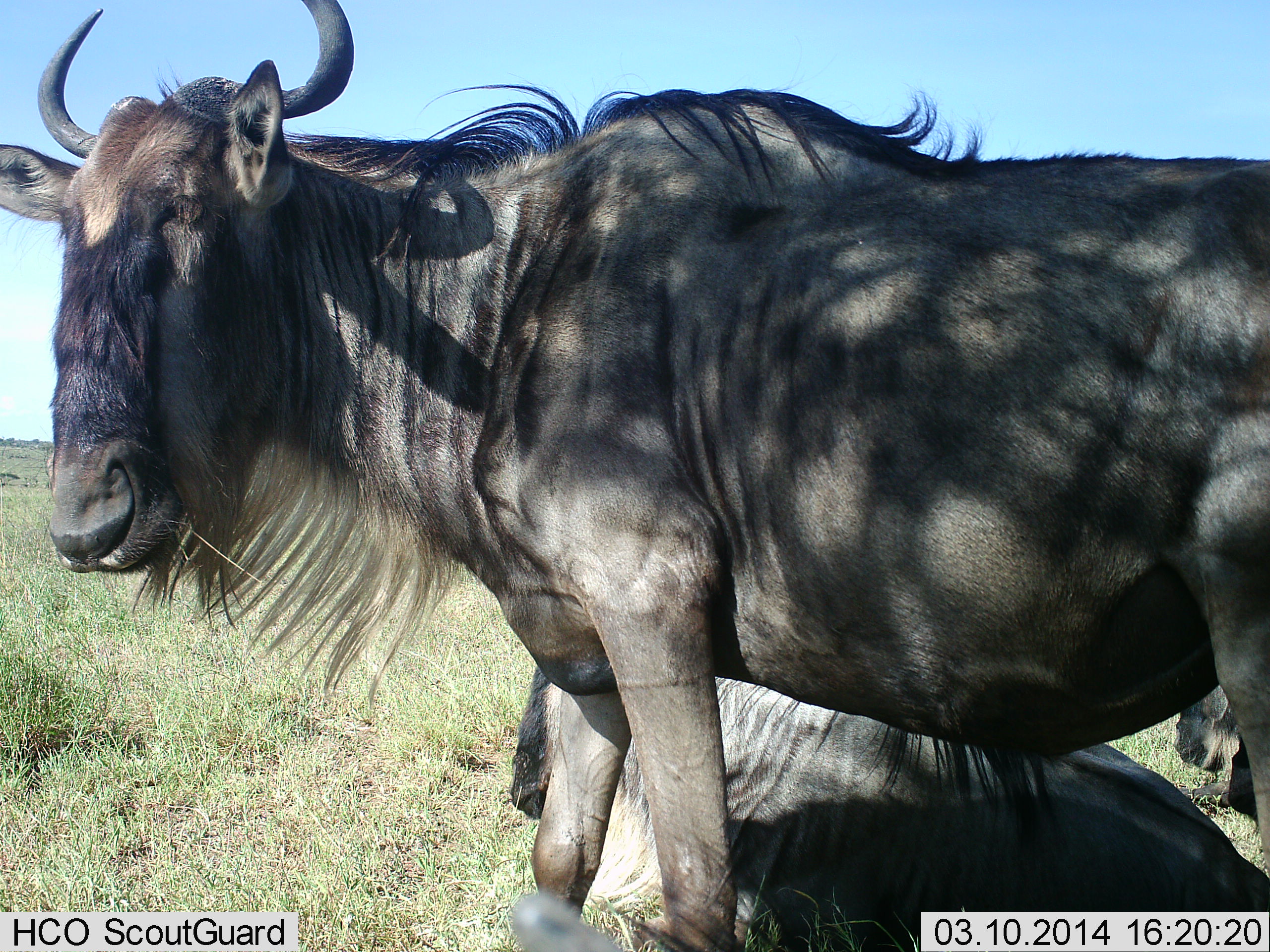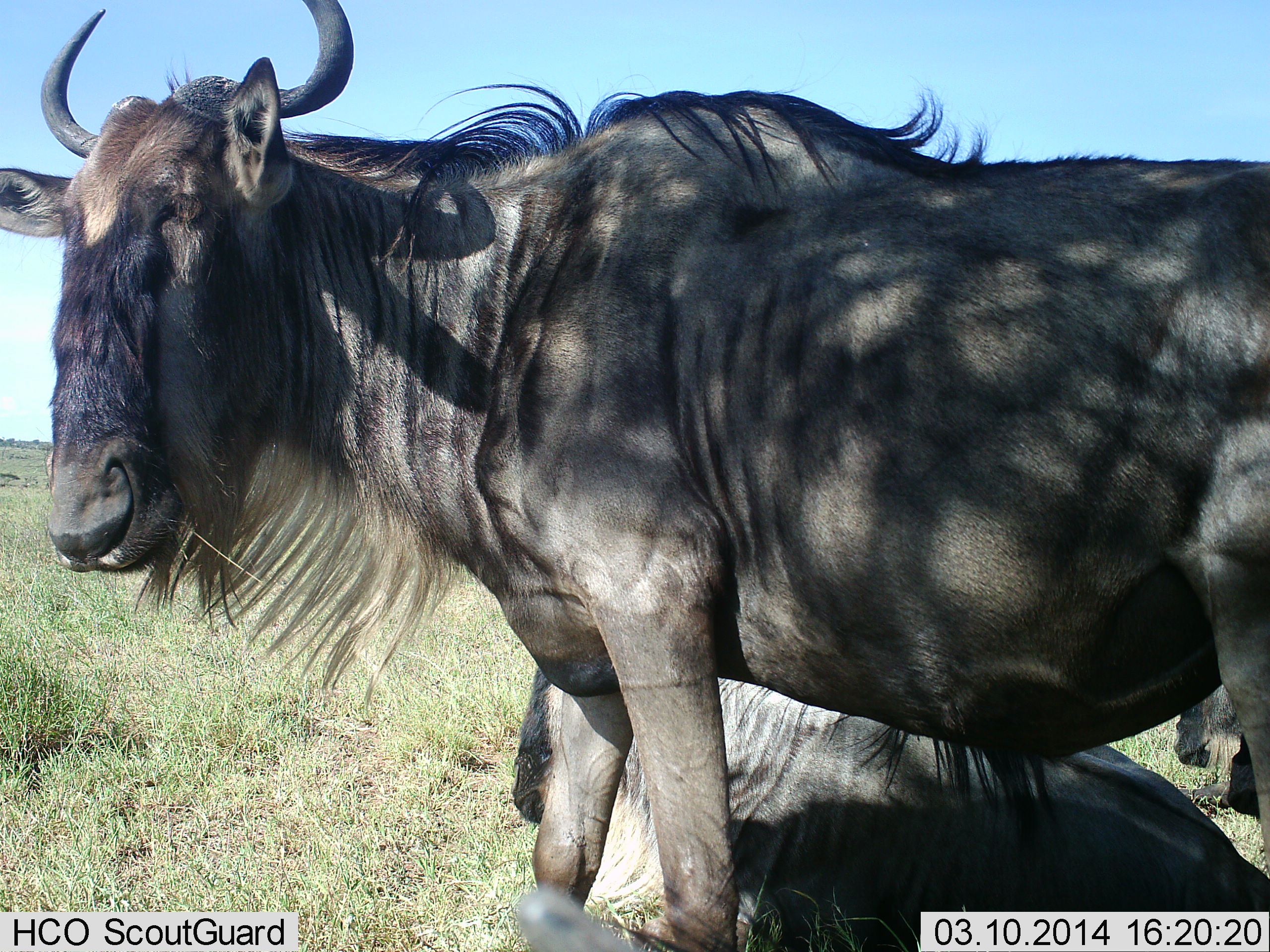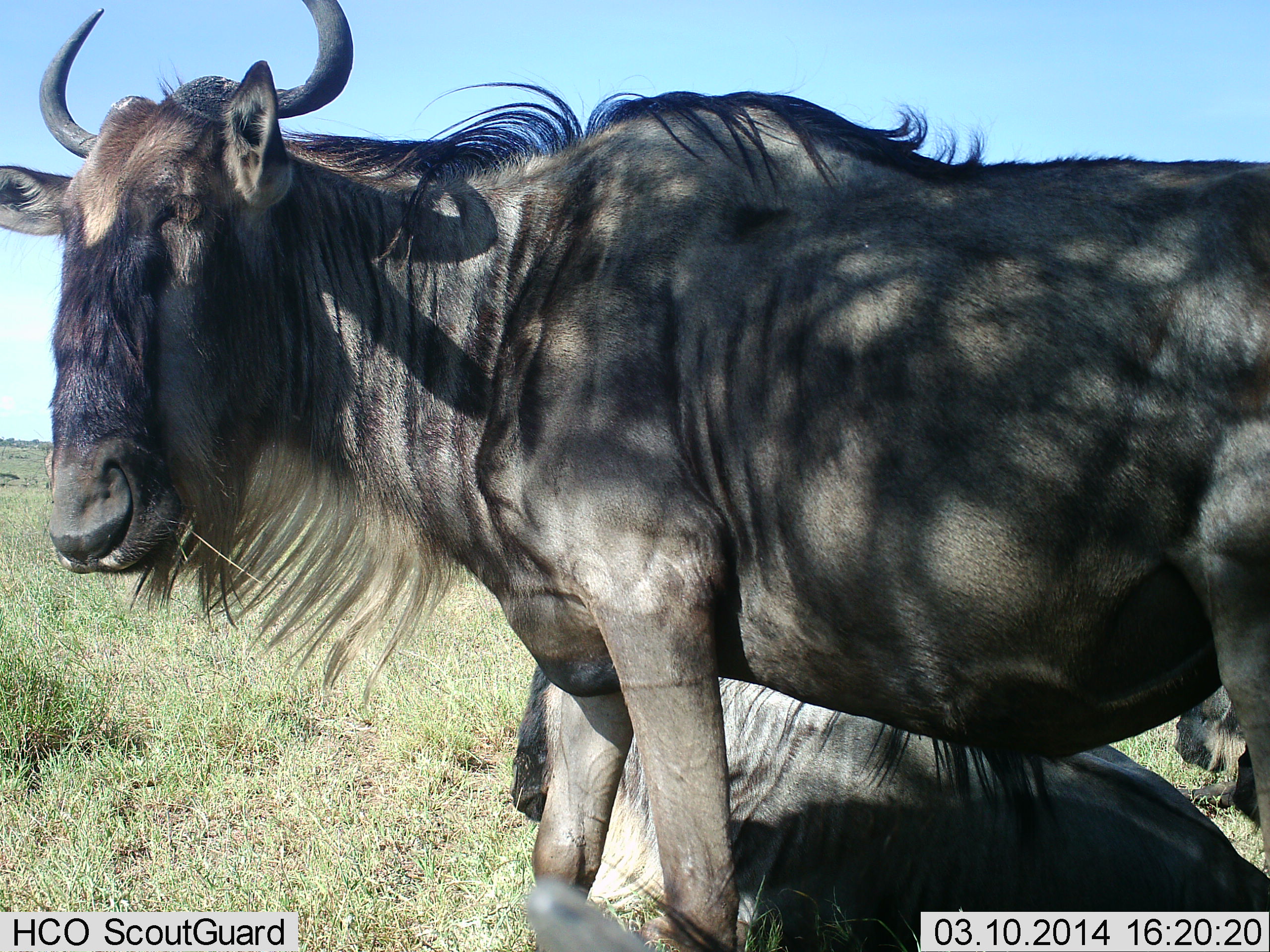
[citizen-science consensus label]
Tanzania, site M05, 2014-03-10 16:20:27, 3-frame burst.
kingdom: Animalia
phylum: Chordata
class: Mammalia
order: Artiodactyla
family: Bovidae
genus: Connochaetes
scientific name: Connochaetes taurinus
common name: blue wildebeest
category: wildebeest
Wildebeest (blue wildebeest) (Connochaetes taurinus), count 3. Behavior (volunteer vote fractions): standing 70%, resting 90%, moving 0%, interacting 0%. Young present (vote fraction): 0%. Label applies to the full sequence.